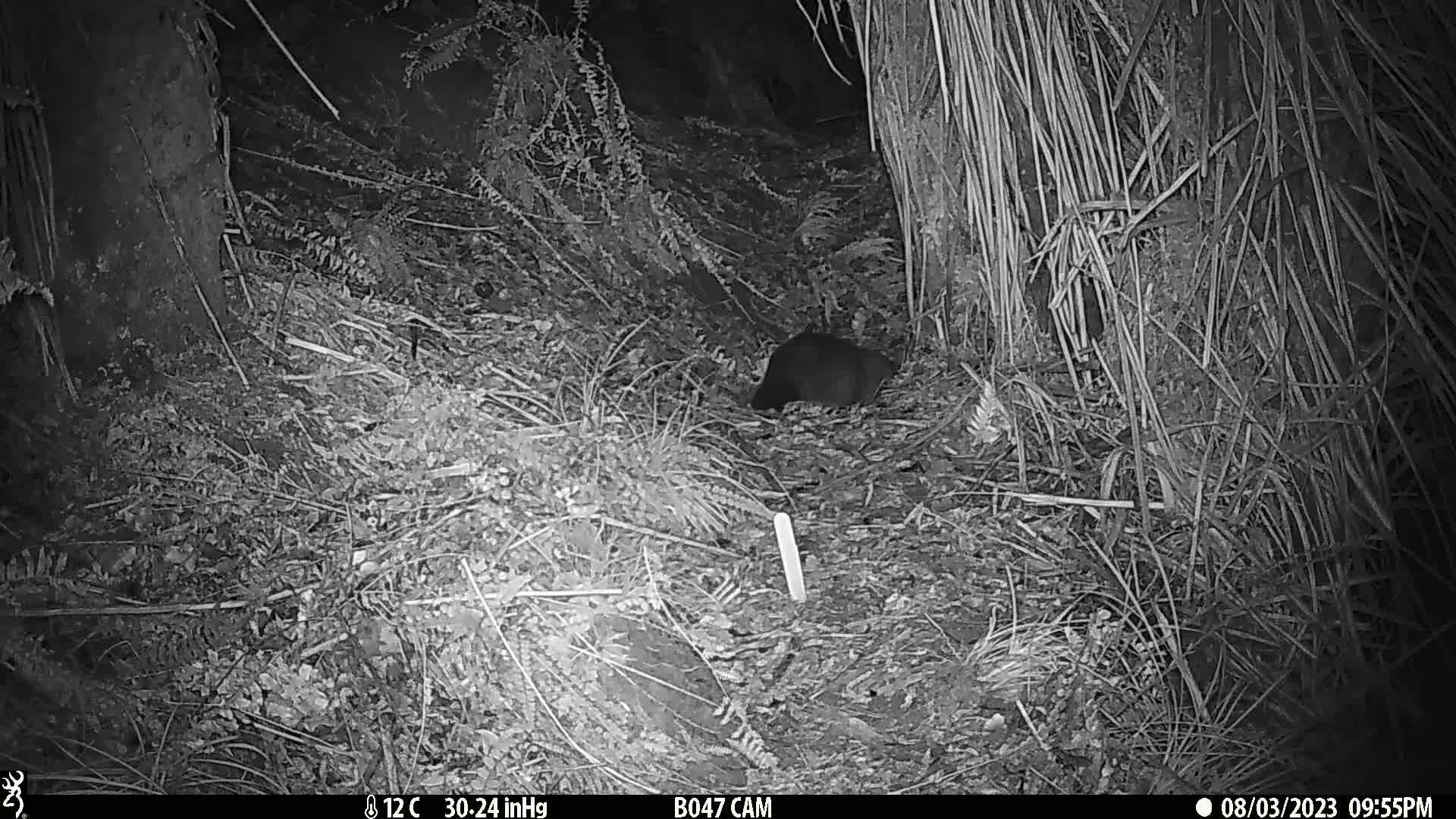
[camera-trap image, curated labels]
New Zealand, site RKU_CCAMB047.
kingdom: Animalia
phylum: Chordata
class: Mammalia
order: Diprotodontia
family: Phalangeridae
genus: Trichosurus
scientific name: Trichosurus vulpecula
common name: common brushtail possum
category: possum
Possum (common brushtail possum) (Trichosurus vulpecula).